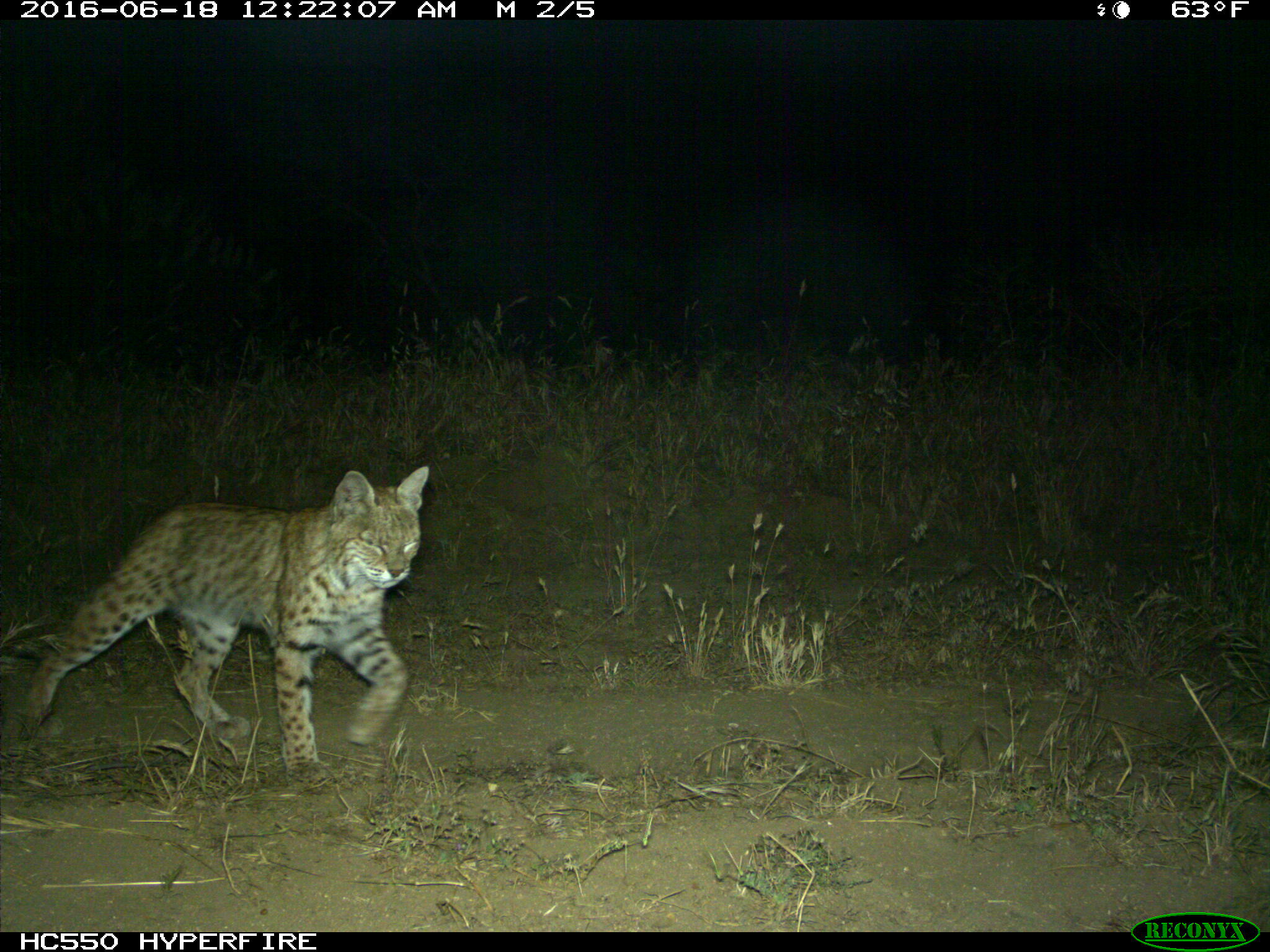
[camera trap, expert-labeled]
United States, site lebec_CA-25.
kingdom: Animalia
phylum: Chordata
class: Mammalia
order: Carnivora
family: Felidae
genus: Lynx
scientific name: Lynx rufus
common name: bobcat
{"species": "Lynx rufus (bobcat)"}